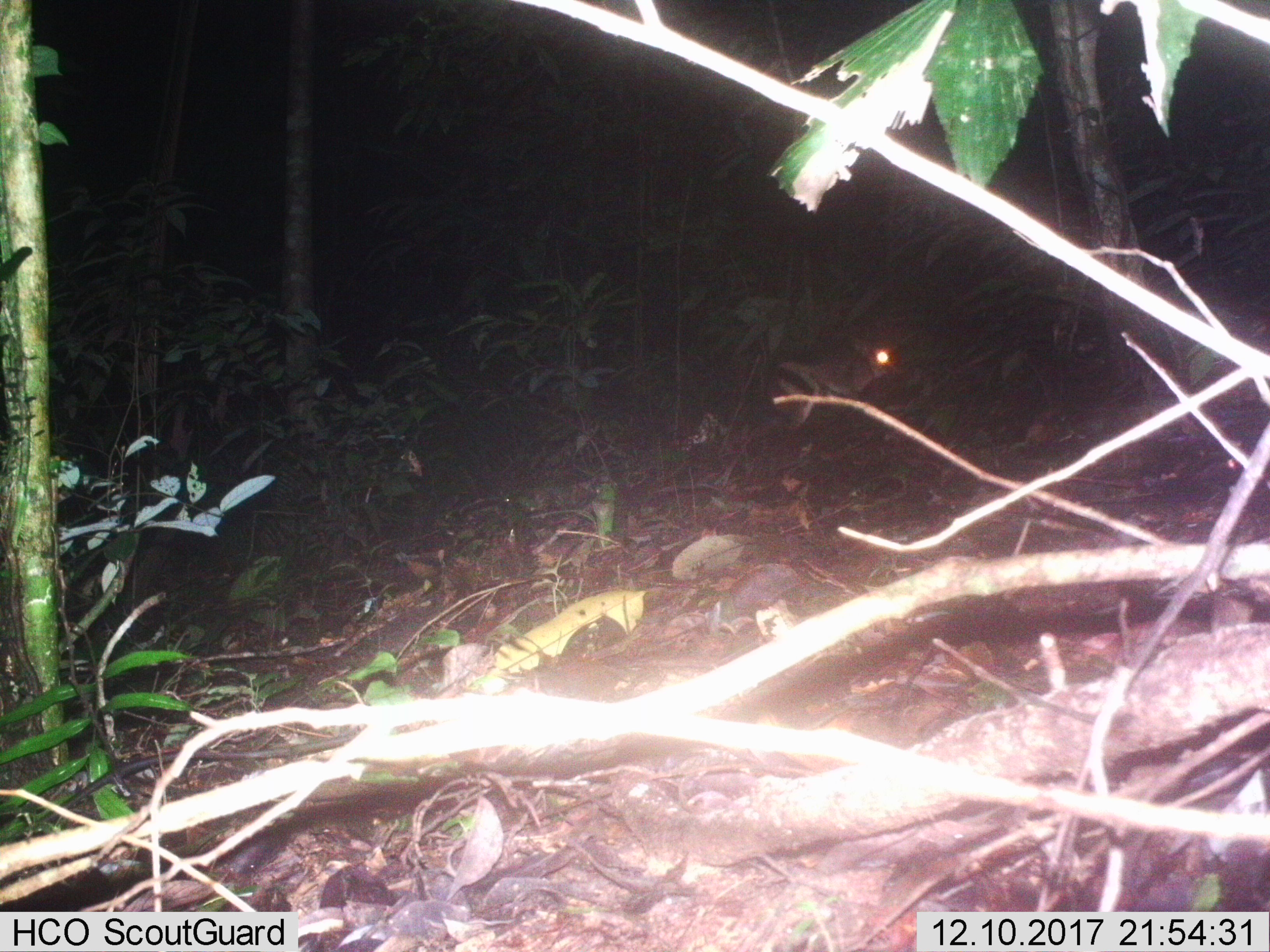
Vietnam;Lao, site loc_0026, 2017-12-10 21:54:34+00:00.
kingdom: Animalia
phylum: Chordata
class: Mammalia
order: Lagomorpha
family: Leporidae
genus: Nesolagus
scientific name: Nesolagus timminsi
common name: annamite striped rabbit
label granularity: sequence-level